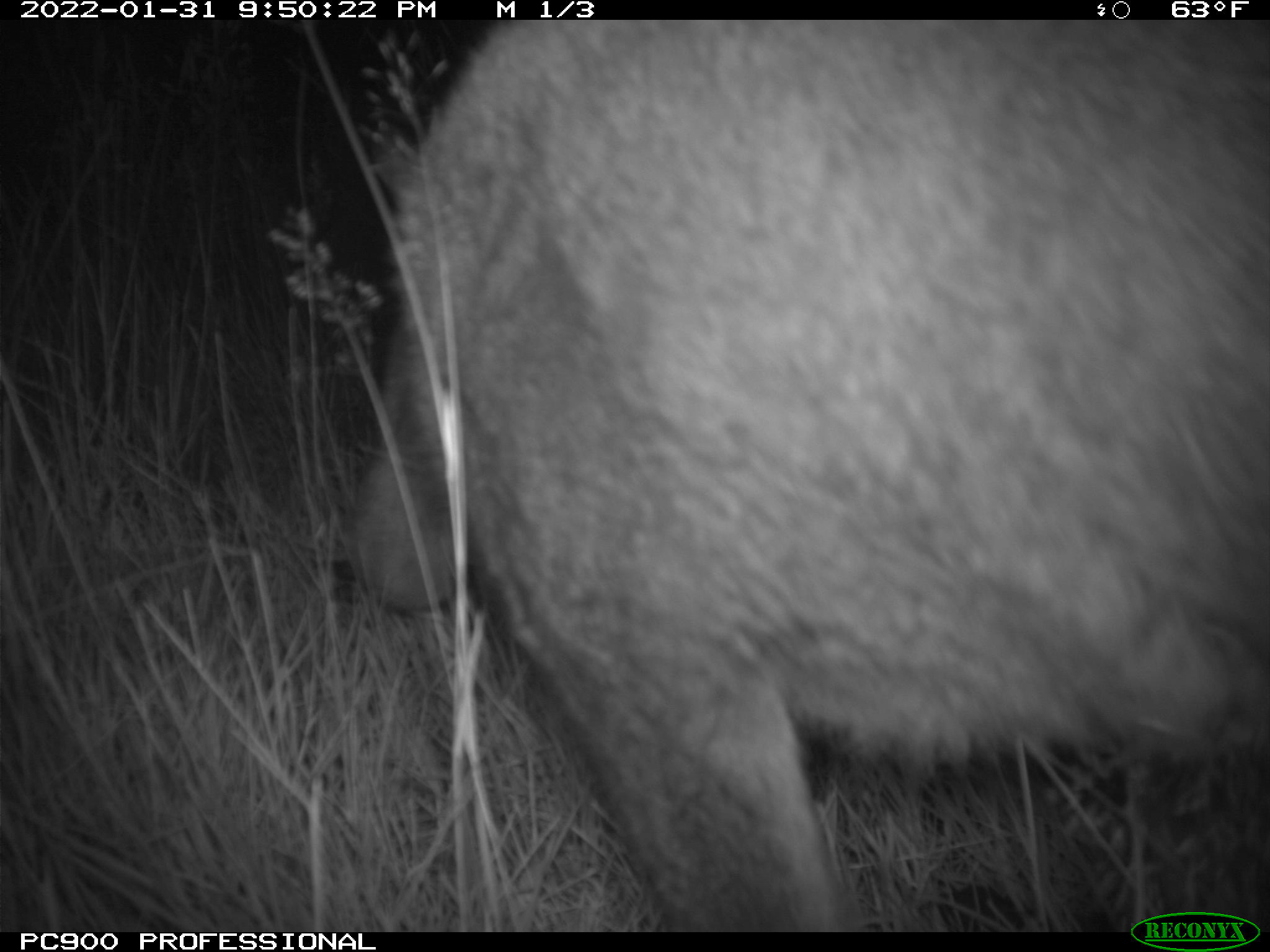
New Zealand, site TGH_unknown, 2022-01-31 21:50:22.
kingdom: Animalia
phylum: Chordata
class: Mammalia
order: Diprotodontia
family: Macropodidae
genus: Notamacropus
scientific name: Notamacropus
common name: wallaby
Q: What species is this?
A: Wallaby (Notamacropus).